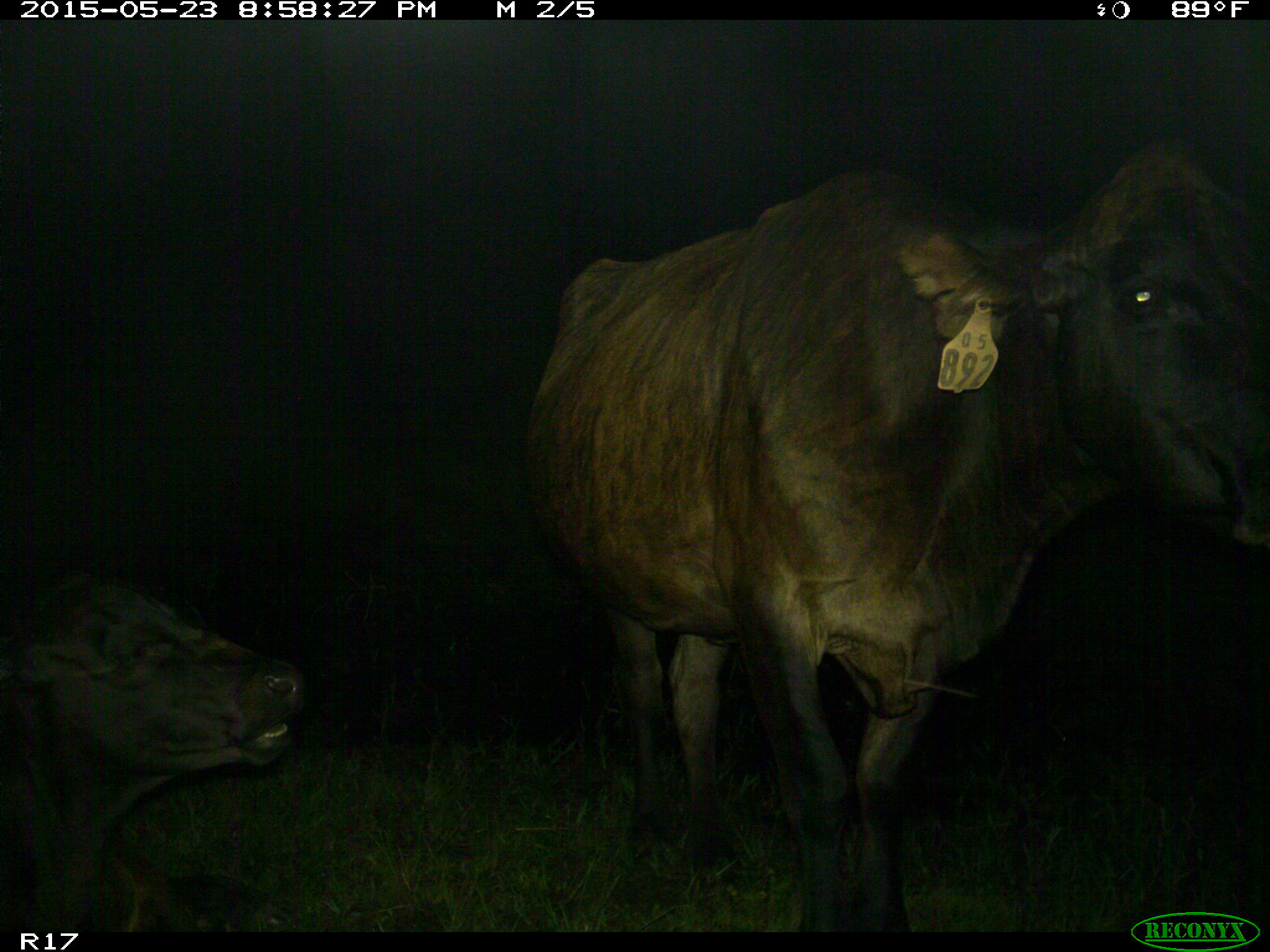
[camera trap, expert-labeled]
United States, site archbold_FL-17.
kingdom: Animalia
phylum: Chordata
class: Mammalia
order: Artiodactyla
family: Bovidae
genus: Bos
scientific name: Bos taurus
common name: domestic cow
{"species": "Bos taurus (domestic cow)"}